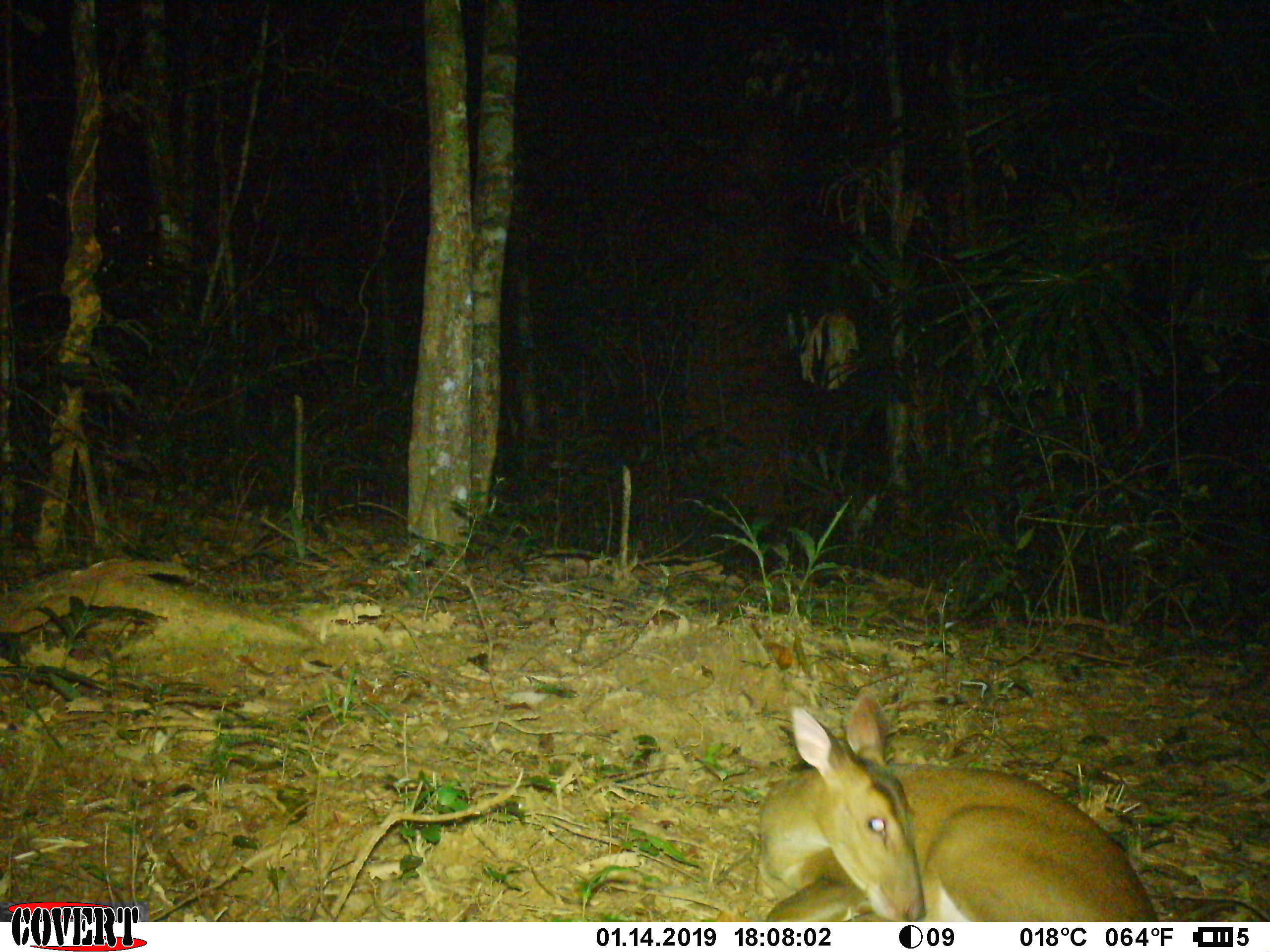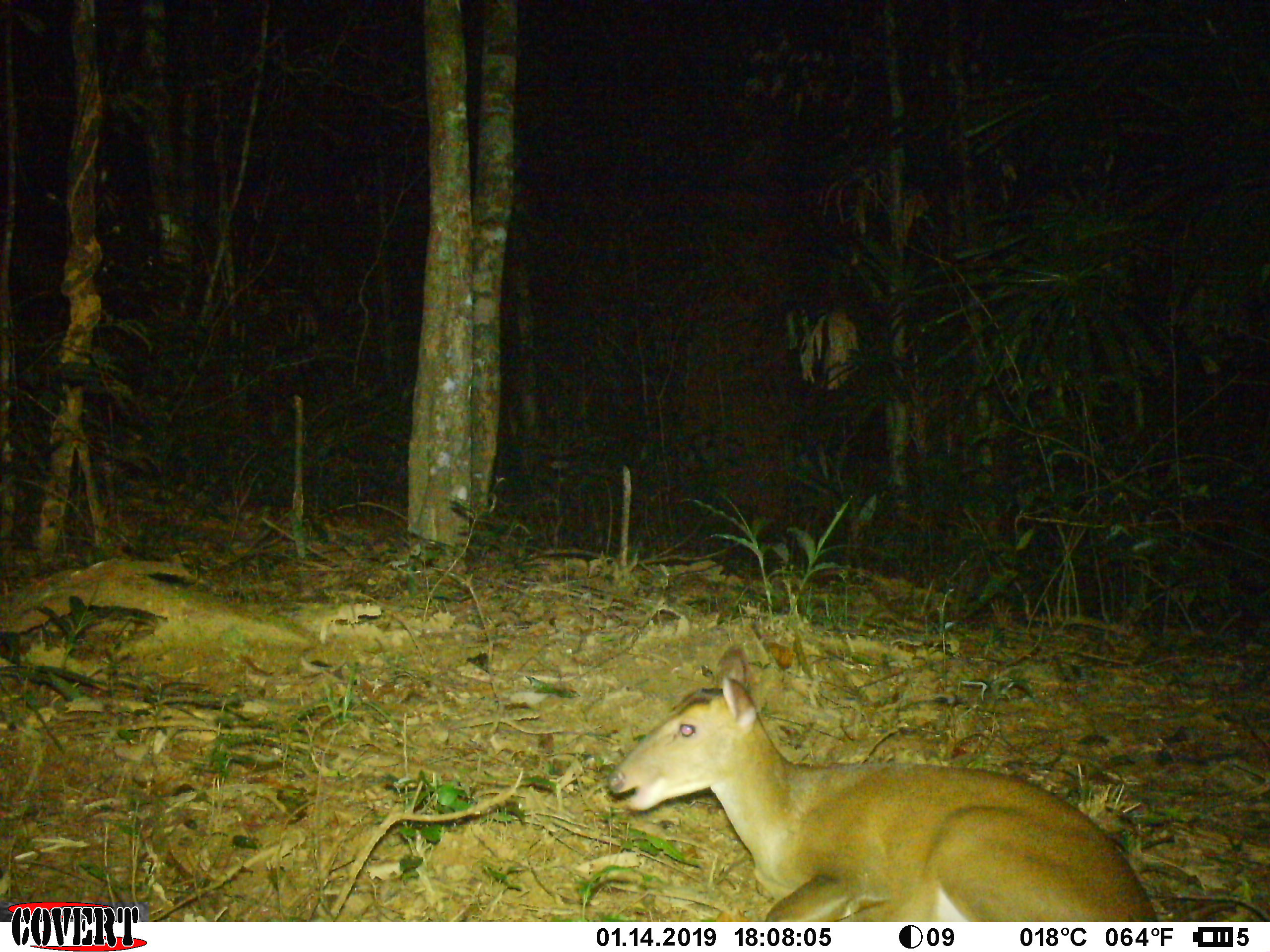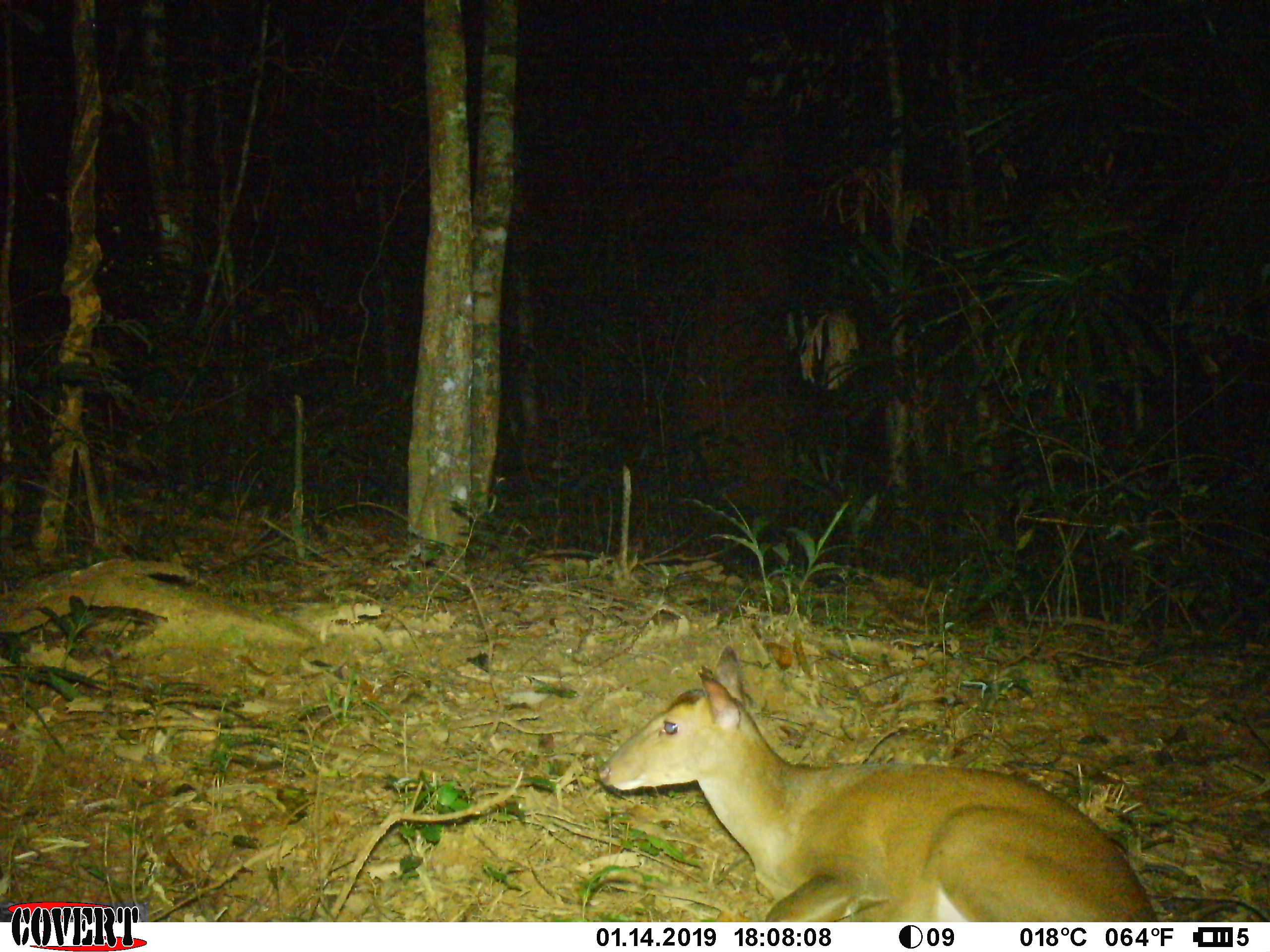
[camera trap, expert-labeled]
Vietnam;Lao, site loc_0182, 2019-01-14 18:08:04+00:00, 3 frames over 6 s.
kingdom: Animalia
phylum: Chordata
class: Mammalia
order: Artiodactyla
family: Cervidae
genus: Muntiacus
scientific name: Muntiacus vuquangensis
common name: large-antlered muntjac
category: large antlered muntjac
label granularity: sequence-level